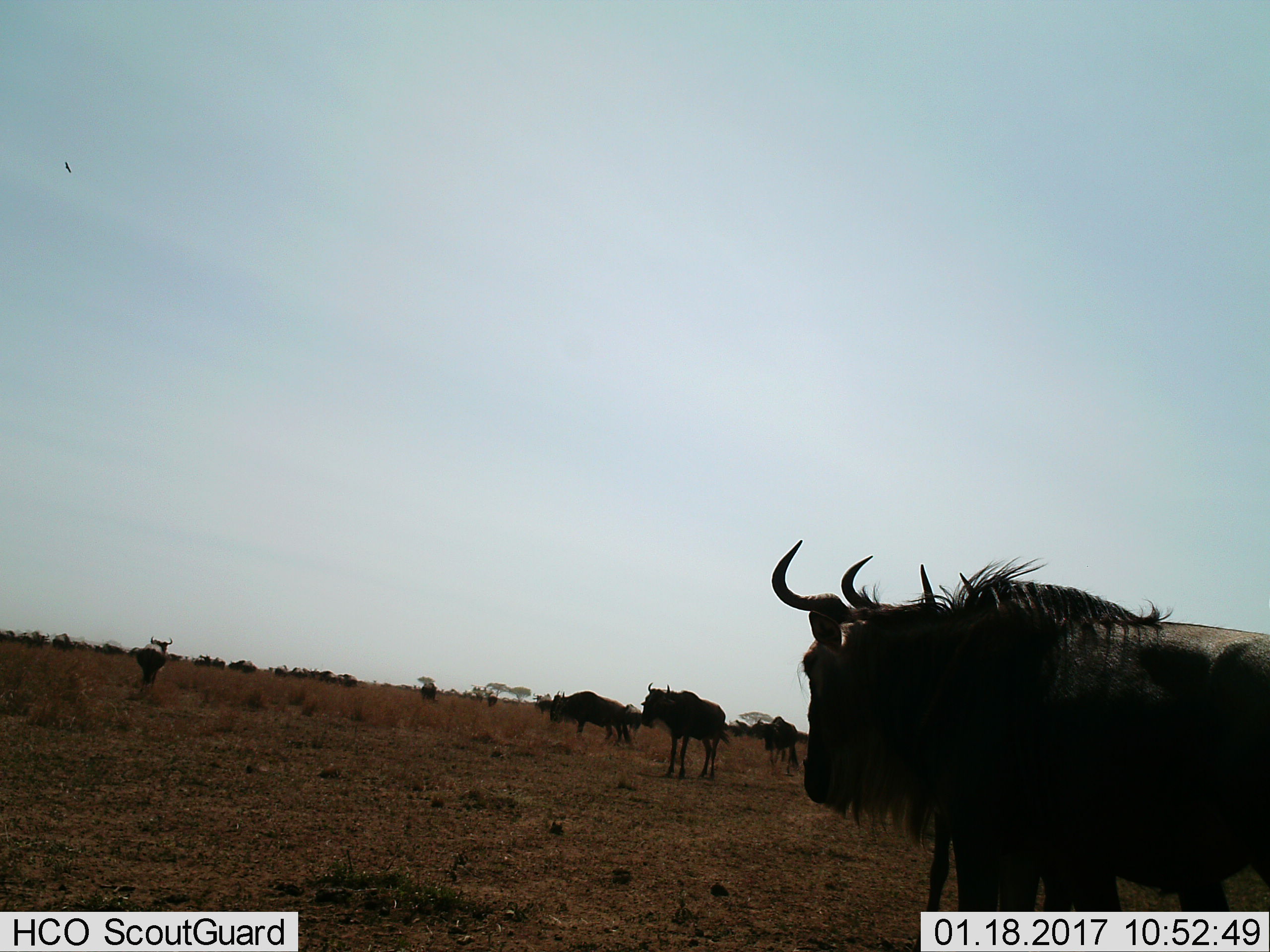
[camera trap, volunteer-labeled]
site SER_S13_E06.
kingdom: Animalia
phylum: Chordata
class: Mammalia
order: Artiodactyla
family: Bovidae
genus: Connochaetes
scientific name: Connochaetes taurinus taurinus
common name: blue wildebeest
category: wildebeestblue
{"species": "wildebeestblue (blue wildebeest) (Connochaetes taurinus taurinus)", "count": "11-50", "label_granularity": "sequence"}